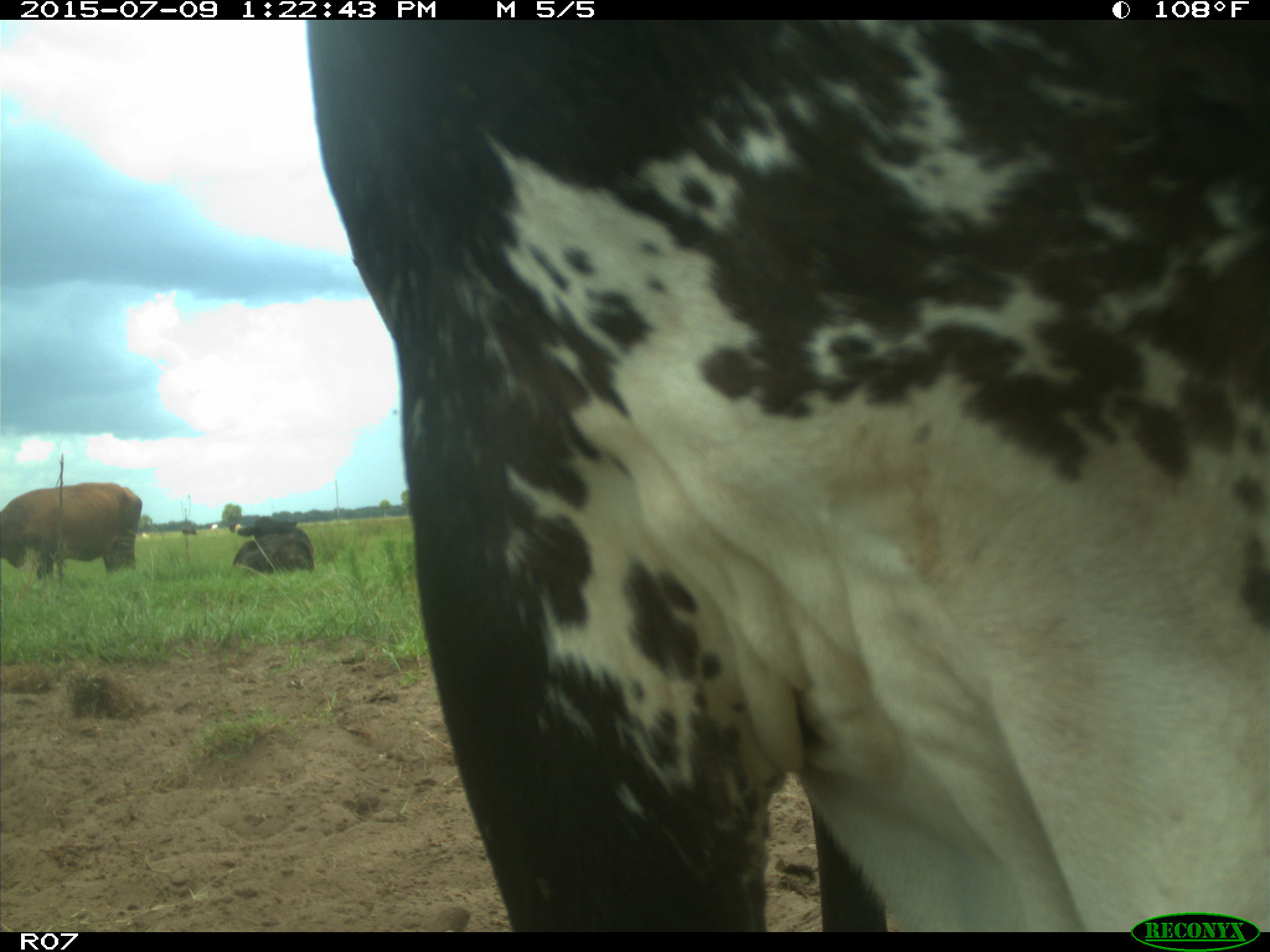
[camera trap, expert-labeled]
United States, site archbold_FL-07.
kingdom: Animalia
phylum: Chordata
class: Mammalia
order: Artiodactyla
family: Bovidae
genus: Bos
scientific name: Bos taurus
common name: domestic cow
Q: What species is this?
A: Bos taurus (domestic cow).